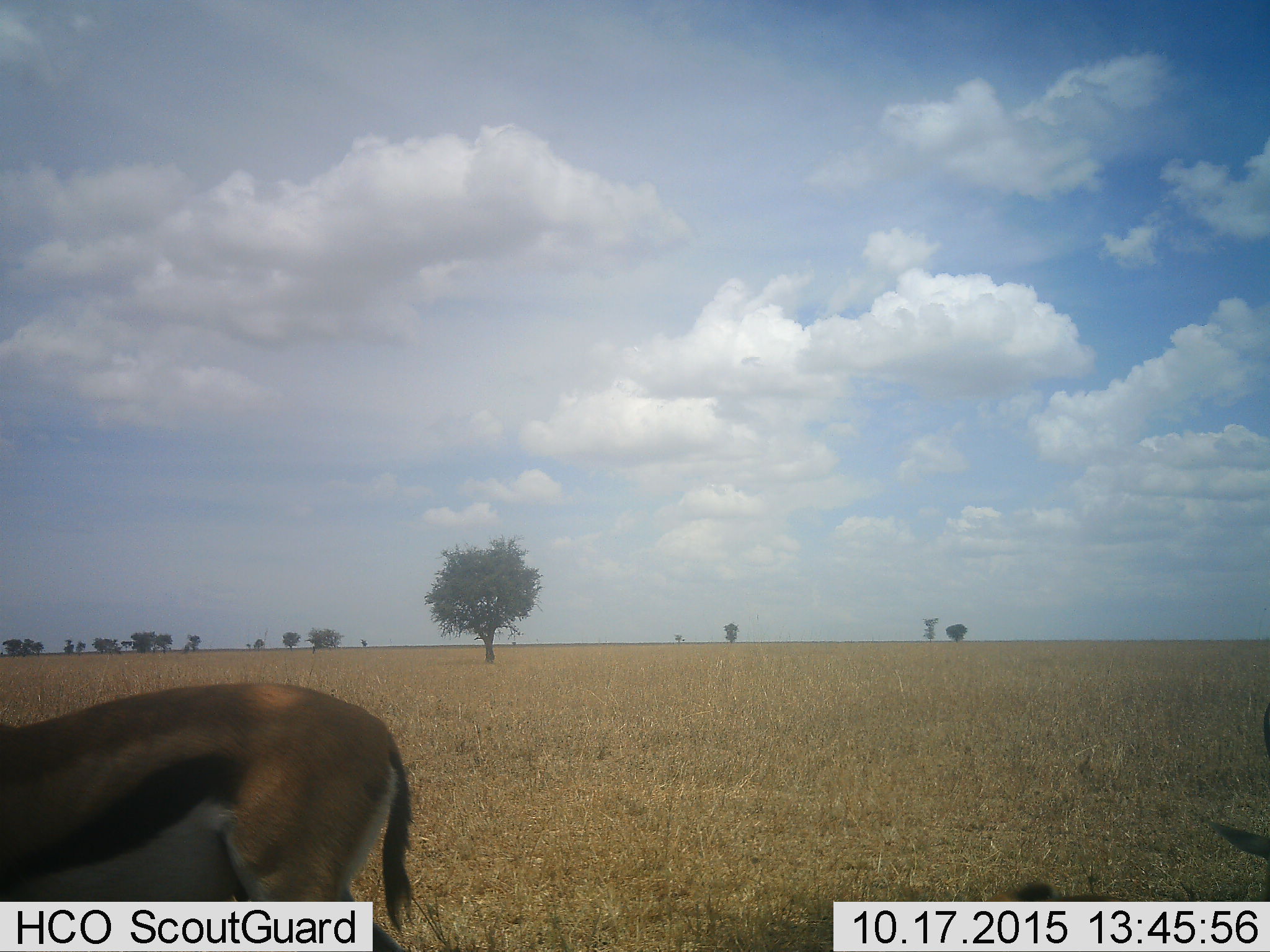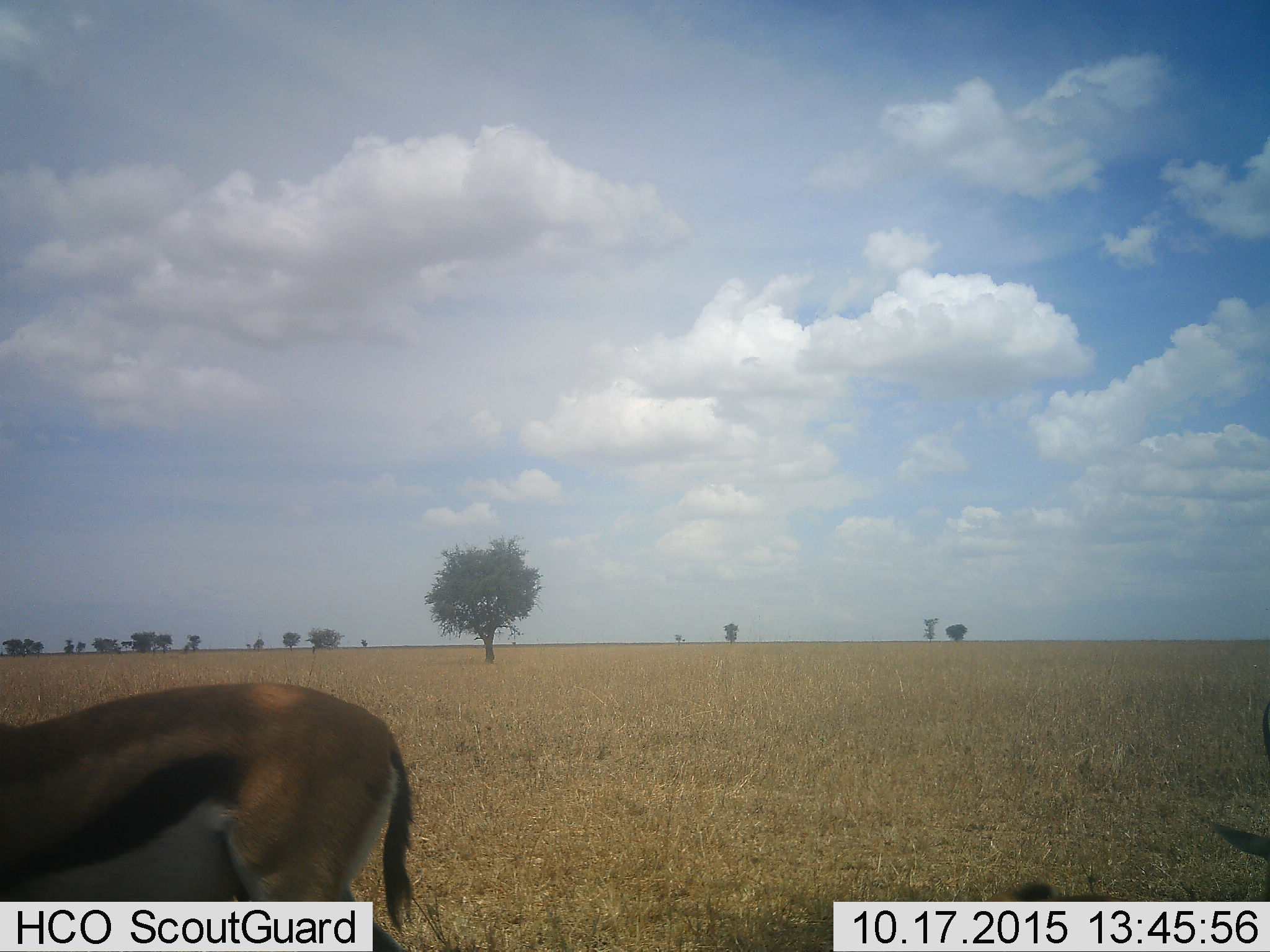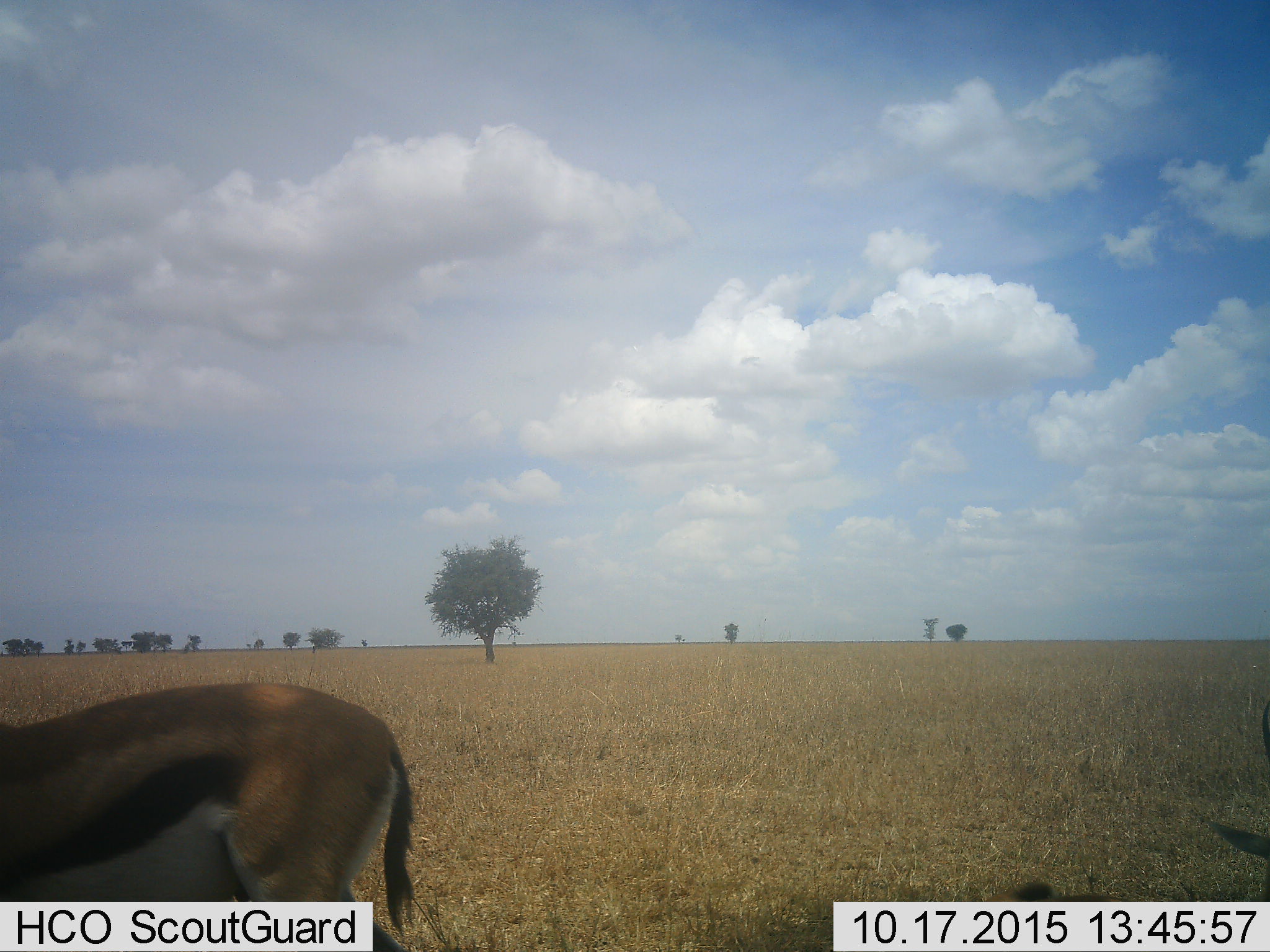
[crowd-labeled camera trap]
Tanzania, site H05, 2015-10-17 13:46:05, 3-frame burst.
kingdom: Animalia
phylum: Chordata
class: Mammalia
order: Artiodactyla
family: Bovidae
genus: Eudorcas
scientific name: Eudorcas thomsonii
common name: thomson's gazelle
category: gazellethomsons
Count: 2.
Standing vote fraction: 78%.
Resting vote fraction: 44%.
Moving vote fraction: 11%.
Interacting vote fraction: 0%.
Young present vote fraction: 0%.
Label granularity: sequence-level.